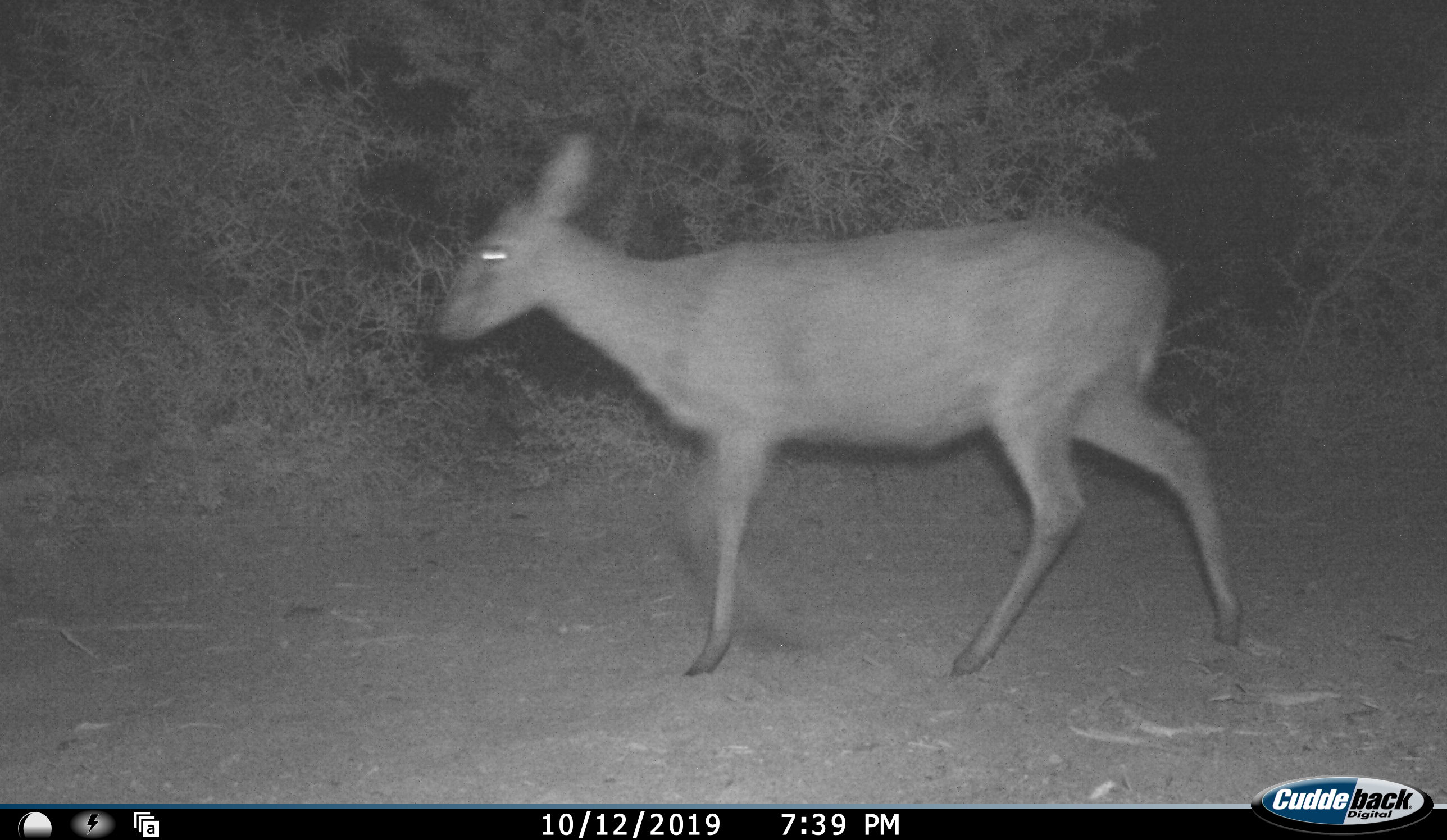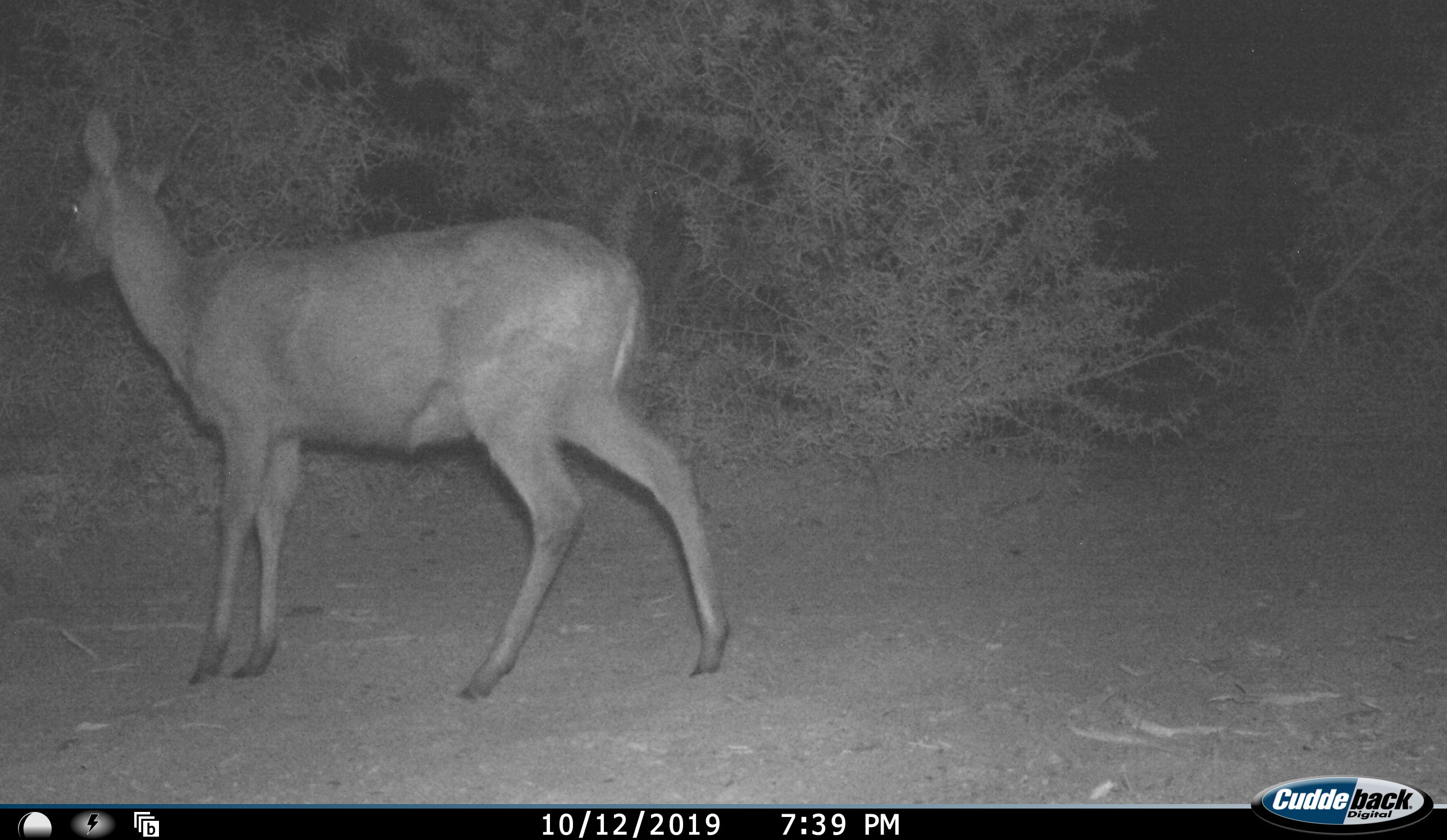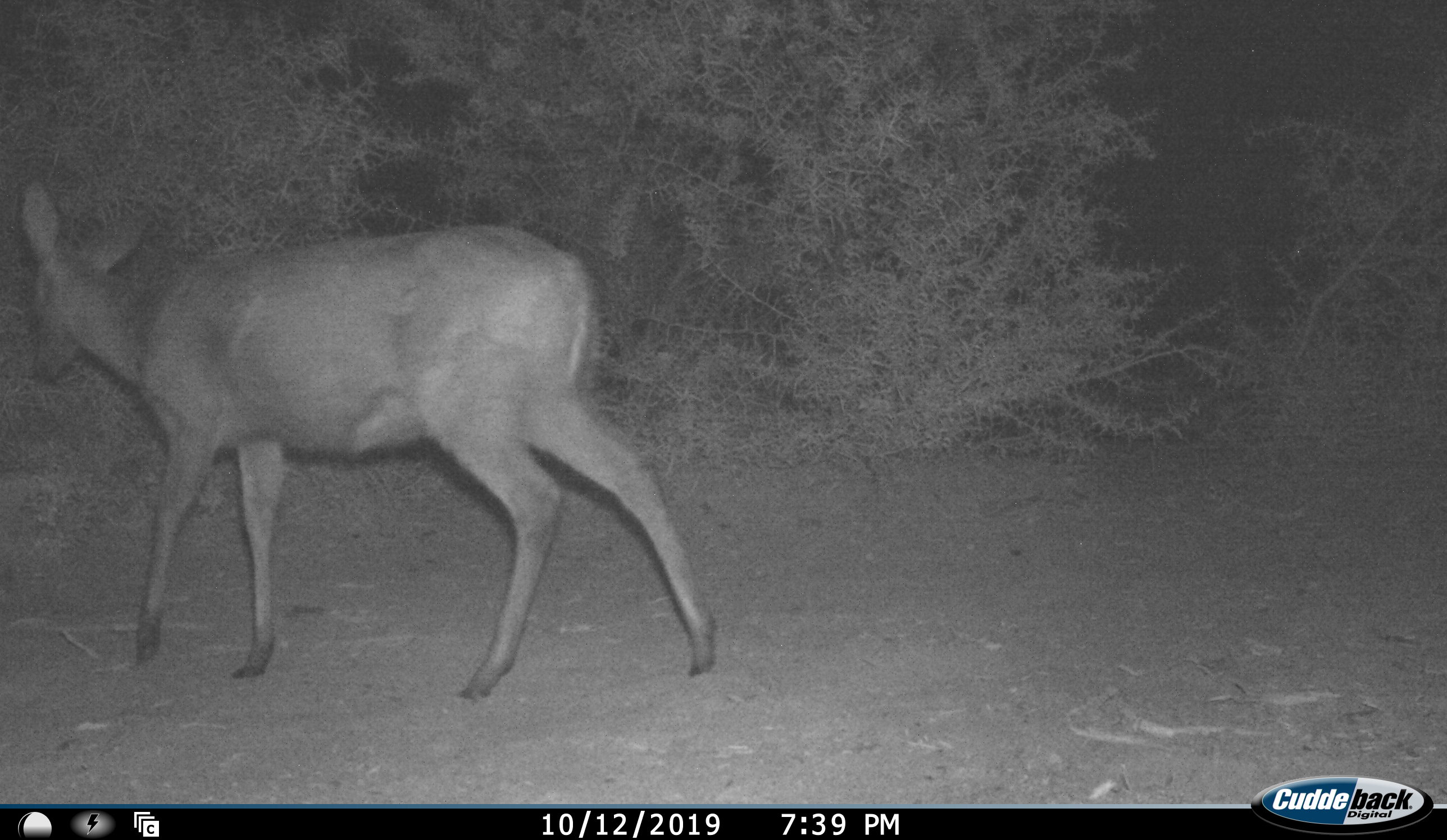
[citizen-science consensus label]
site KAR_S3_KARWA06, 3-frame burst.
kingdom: Animalia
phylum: Chordata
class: Mammalia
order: Artiodactyla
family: Bovidae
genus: Sylvicapra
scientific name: Sylvicapra grimmia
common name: common duiker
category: duikercommongrey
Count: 1.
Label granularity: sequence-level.